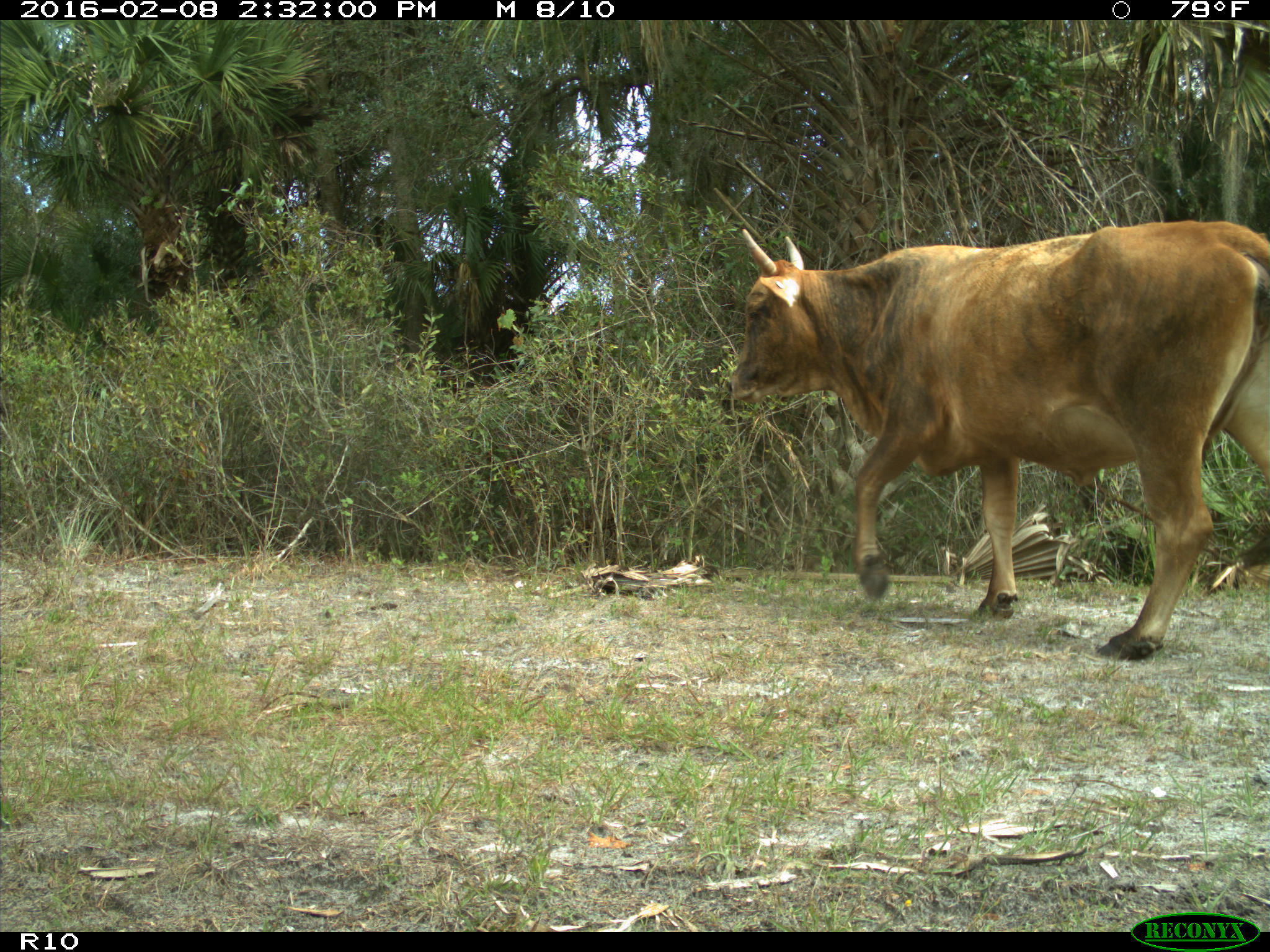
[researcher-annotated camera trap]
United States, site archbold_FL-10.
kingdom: Animalia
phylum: Chordata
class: Mammalia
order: Artiodactyla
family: Bovidae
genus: Bos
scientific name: Bos taurus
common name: domestic cow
Bos taurus (domestic cow).